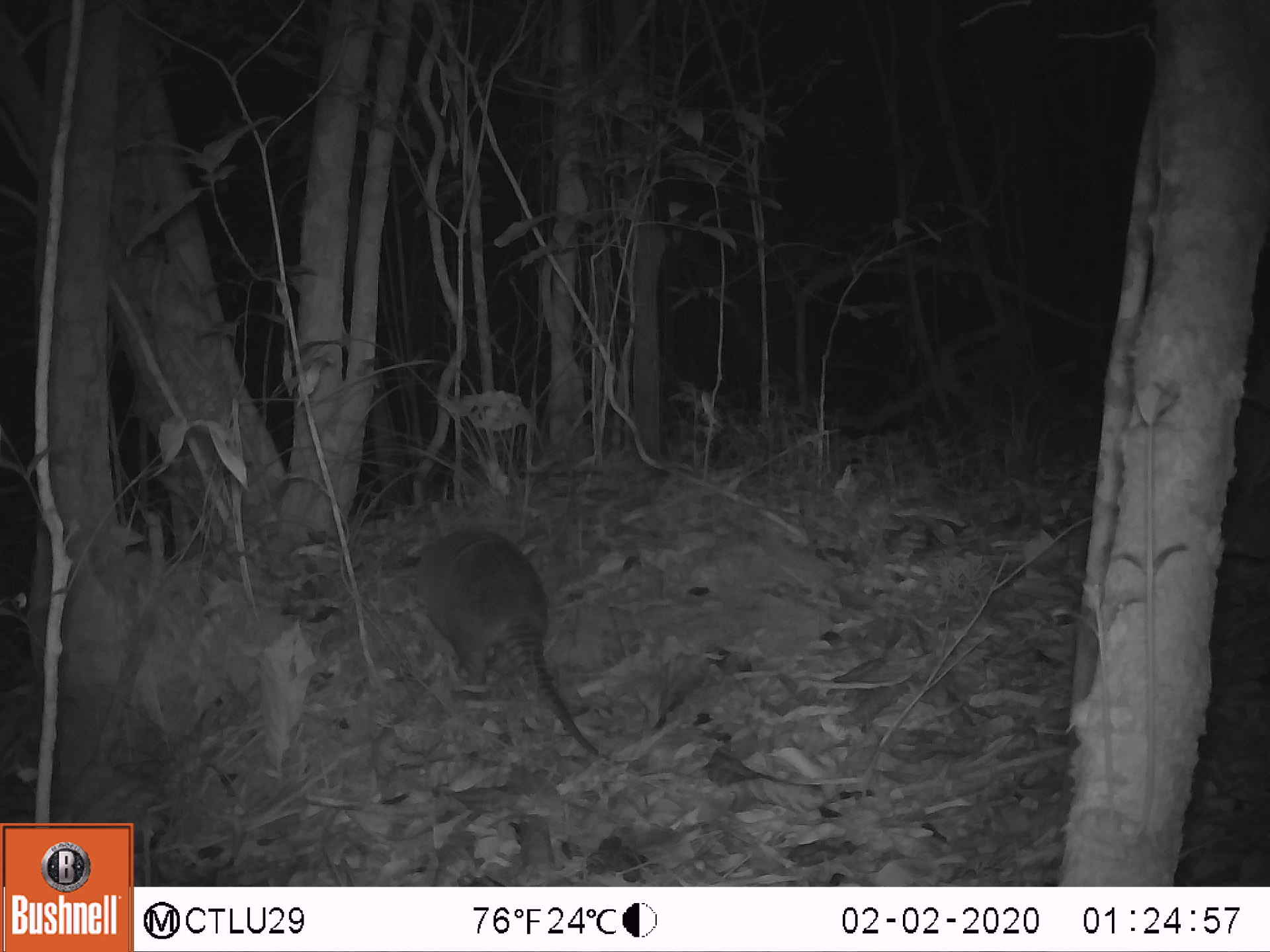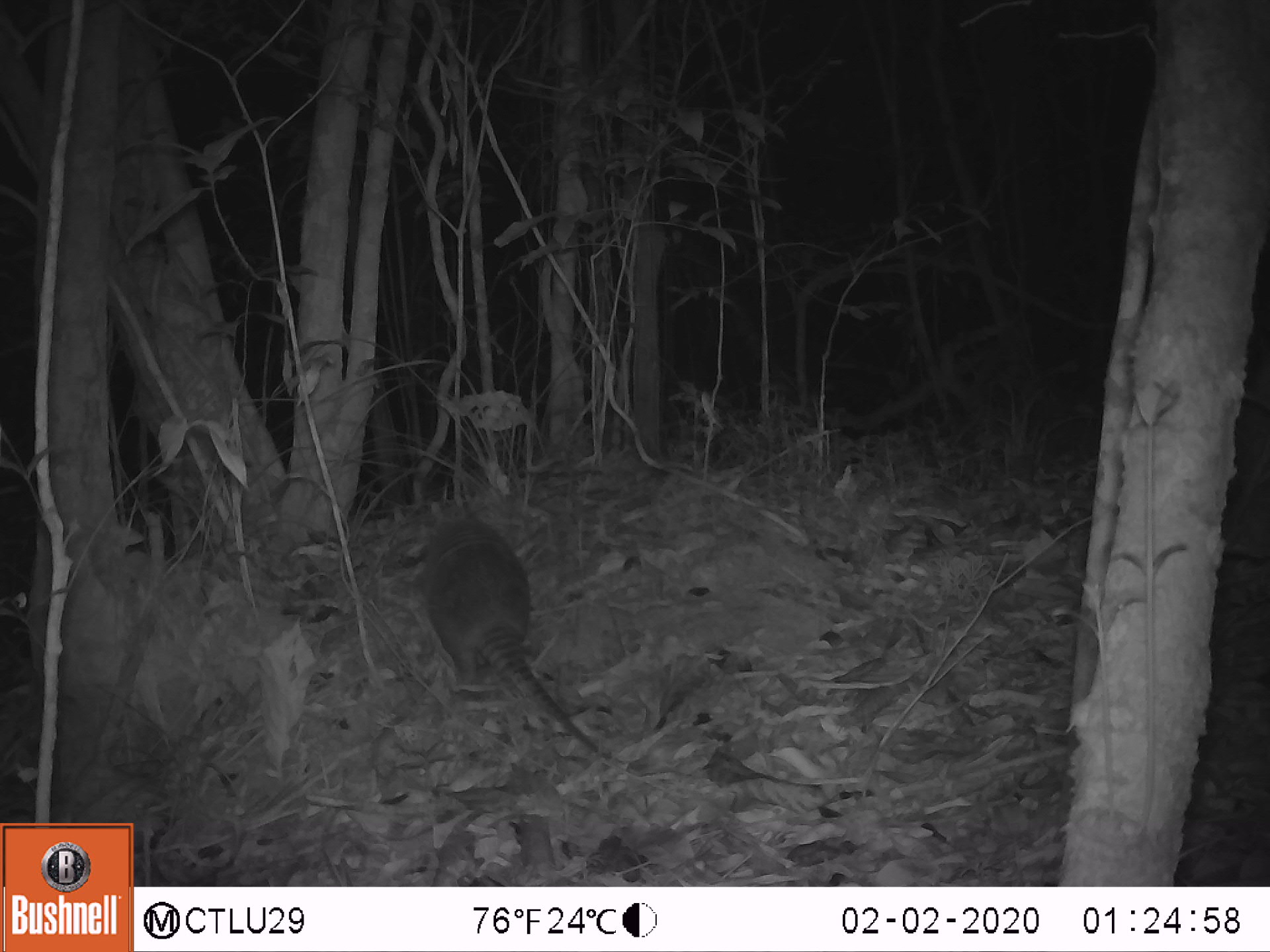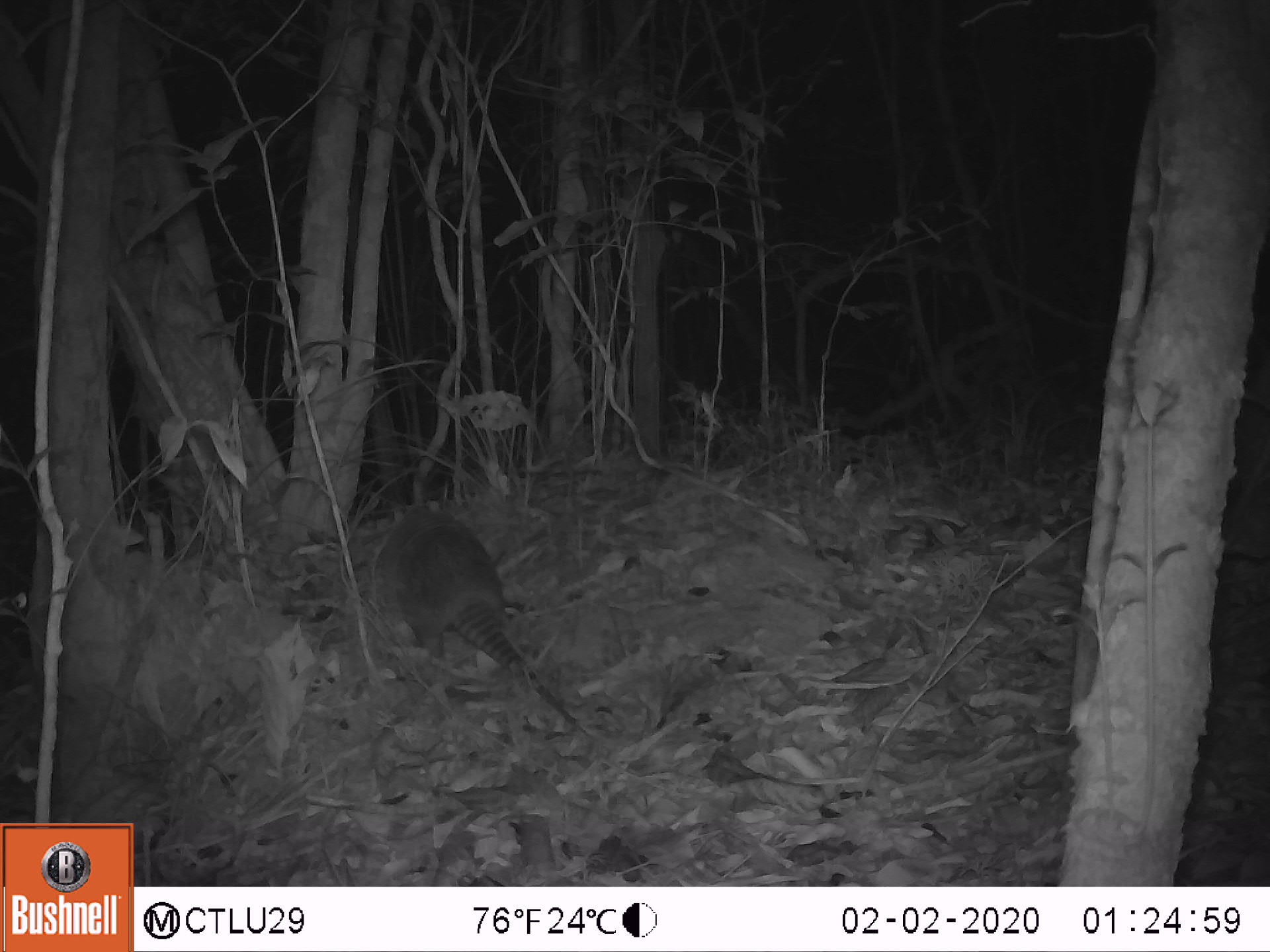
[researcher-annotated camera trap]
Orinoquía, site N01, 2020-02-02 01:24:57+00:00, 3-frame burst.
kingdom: Animalia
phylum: Chordata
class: Mammalia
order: Cingulata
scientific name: Cingulata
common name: armadillo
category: unknown armadillo